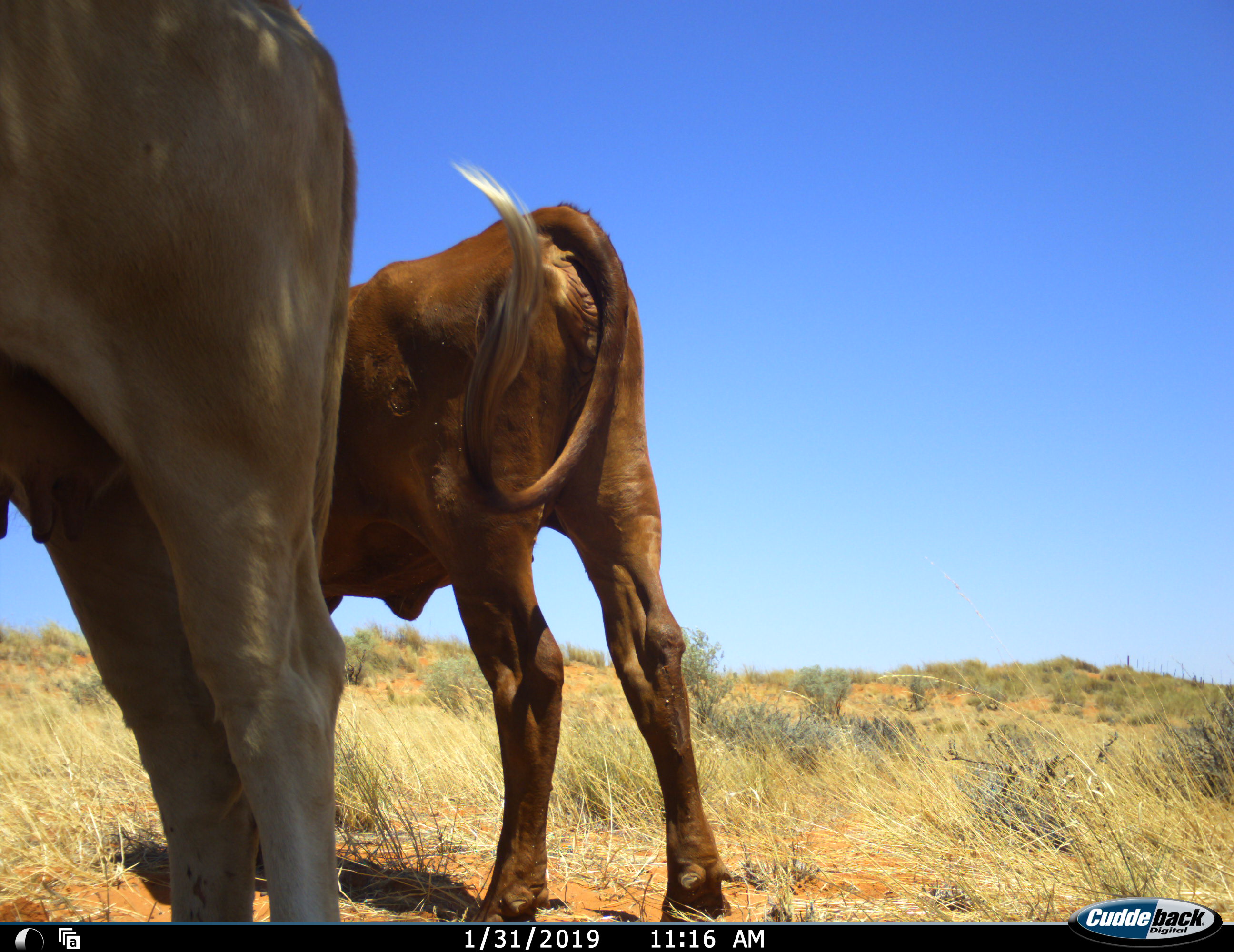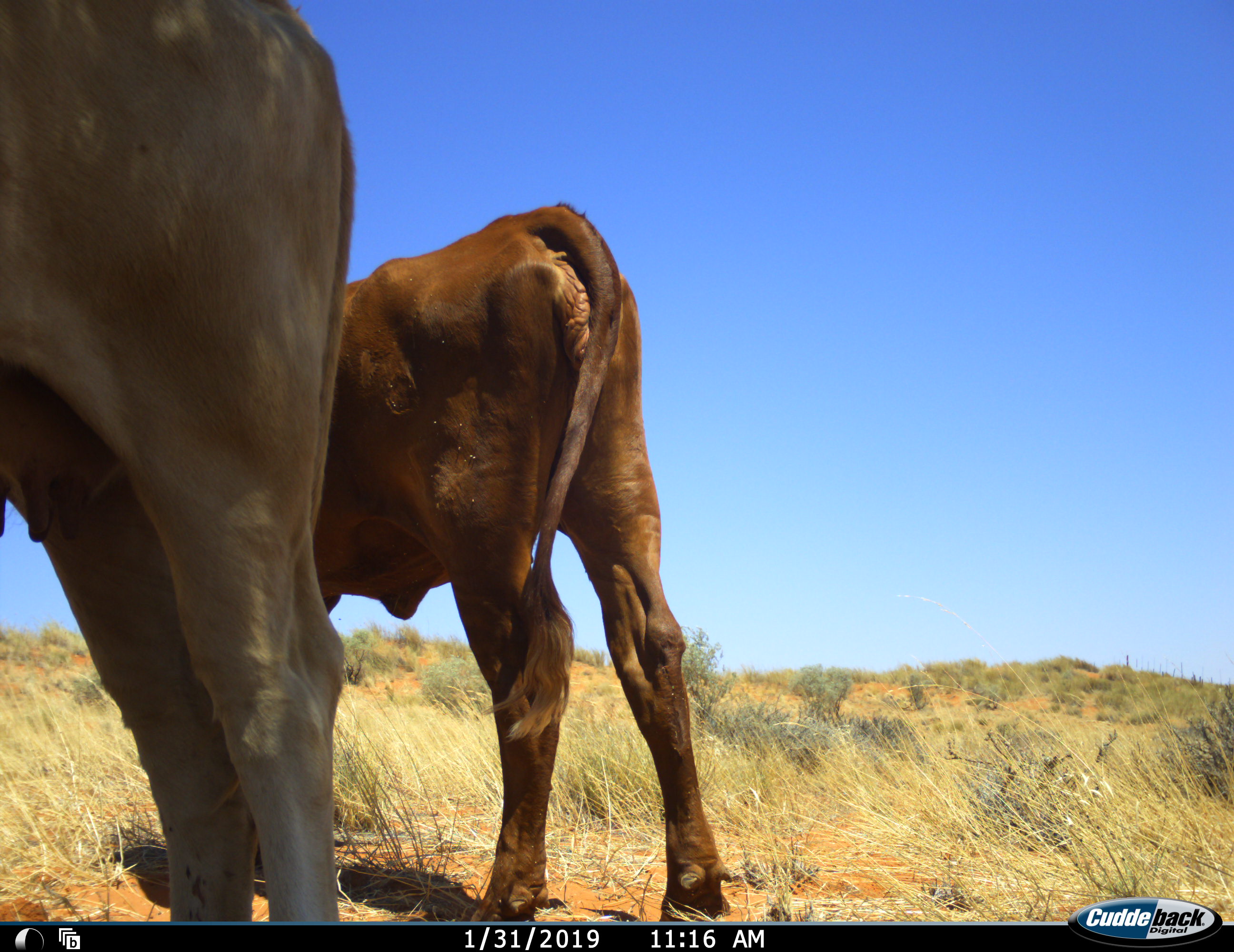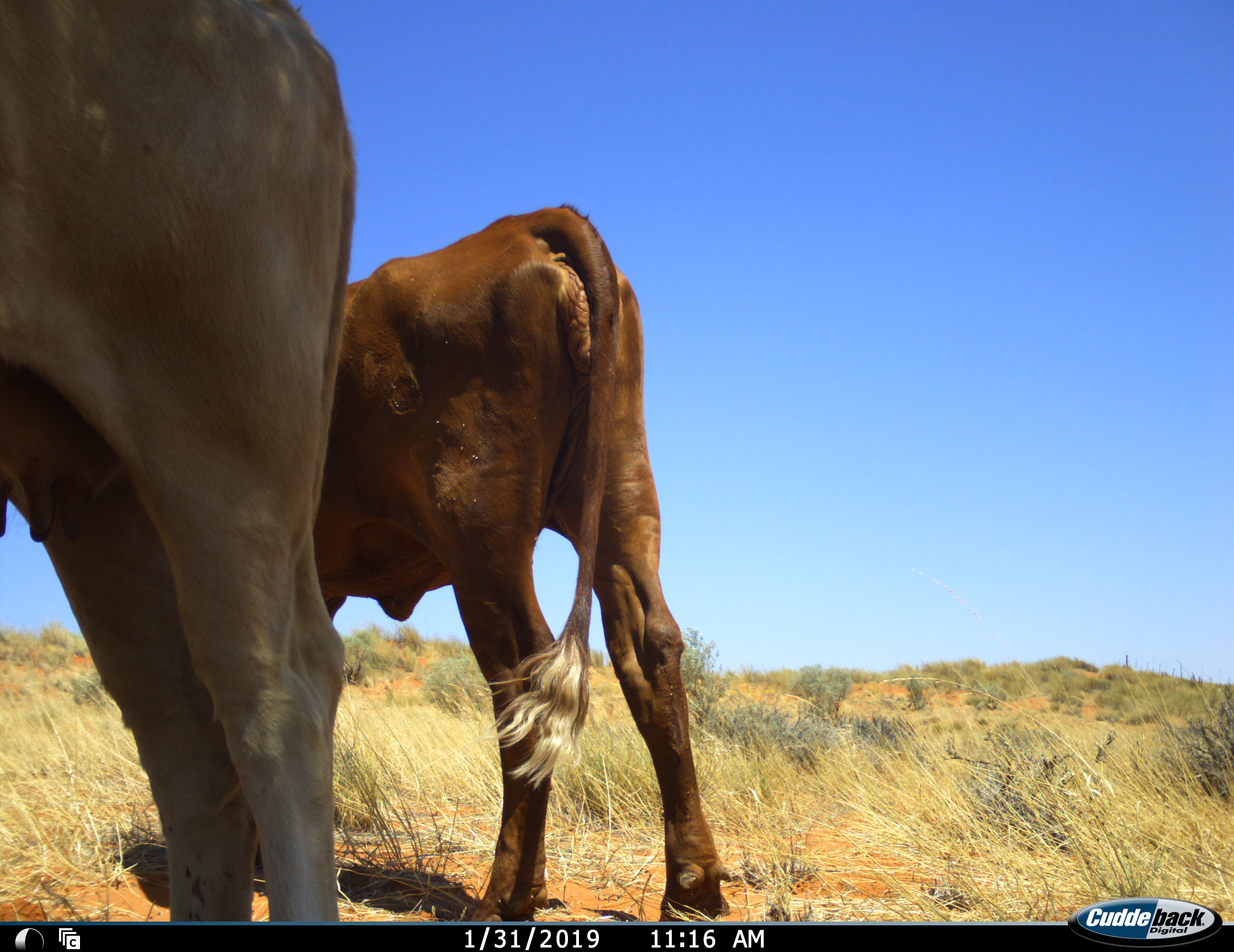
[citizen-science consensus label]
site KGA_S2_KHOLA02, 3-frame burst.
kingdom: Animalia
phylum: Chordata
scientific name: Vertebrata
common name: domestic animal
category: domesticanimal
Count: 2.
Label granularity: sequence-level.